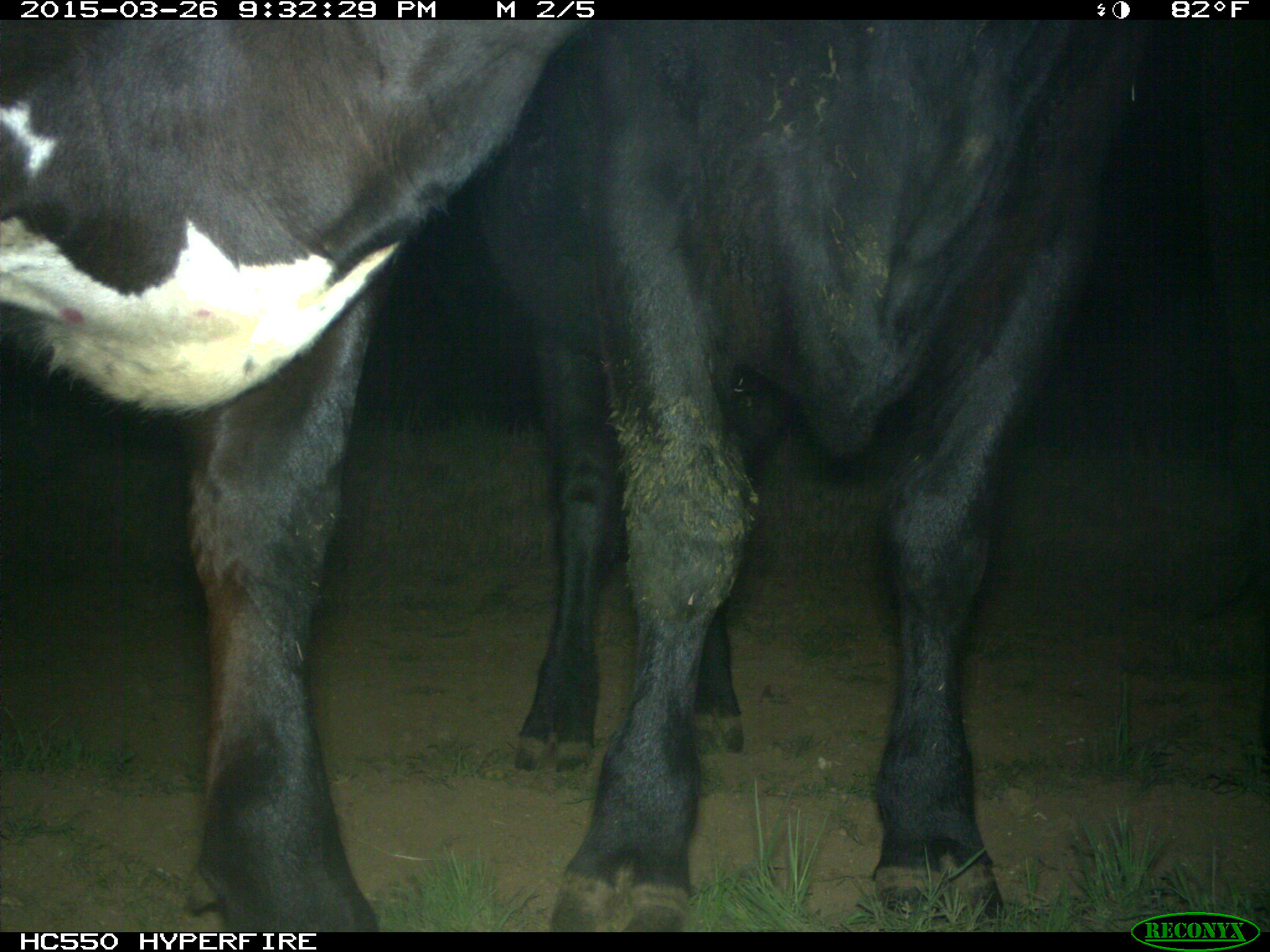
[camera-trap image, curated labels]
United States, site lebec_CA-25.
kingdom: Animalia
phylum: Chordata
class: Mammalia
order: Artiodactyla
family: Bovidae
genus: Bos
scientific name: Bos taurus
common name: domestic cow